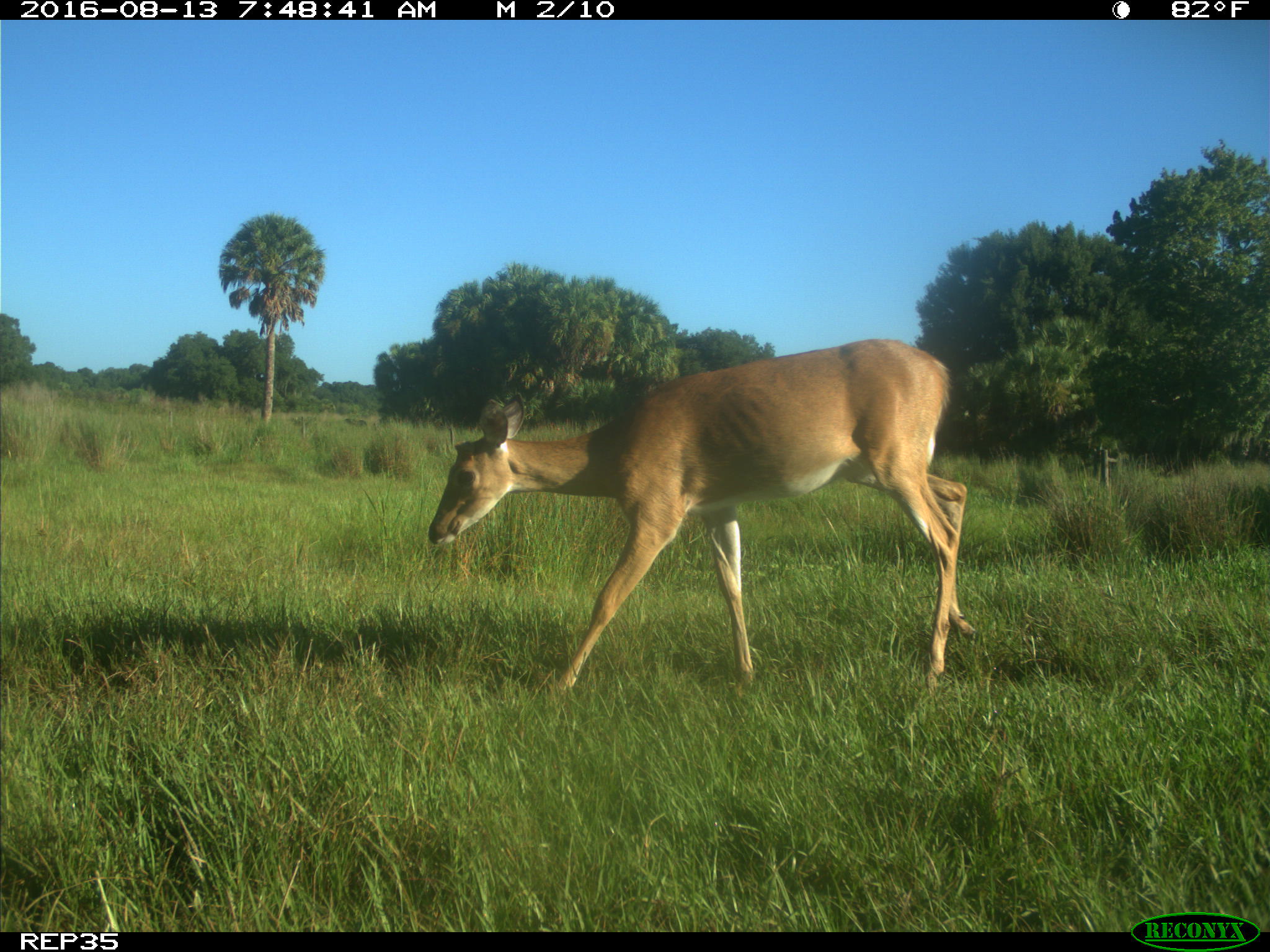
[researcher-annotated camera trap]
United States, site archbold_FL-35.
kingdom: Animalia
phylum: Chordata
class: Mammalia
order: Artiodactyla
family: Cervidae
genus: Odocoileus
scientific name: Odocoileus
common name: deer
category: unidentified deer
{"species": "unidentified deer (deer) (Odocoileus)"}